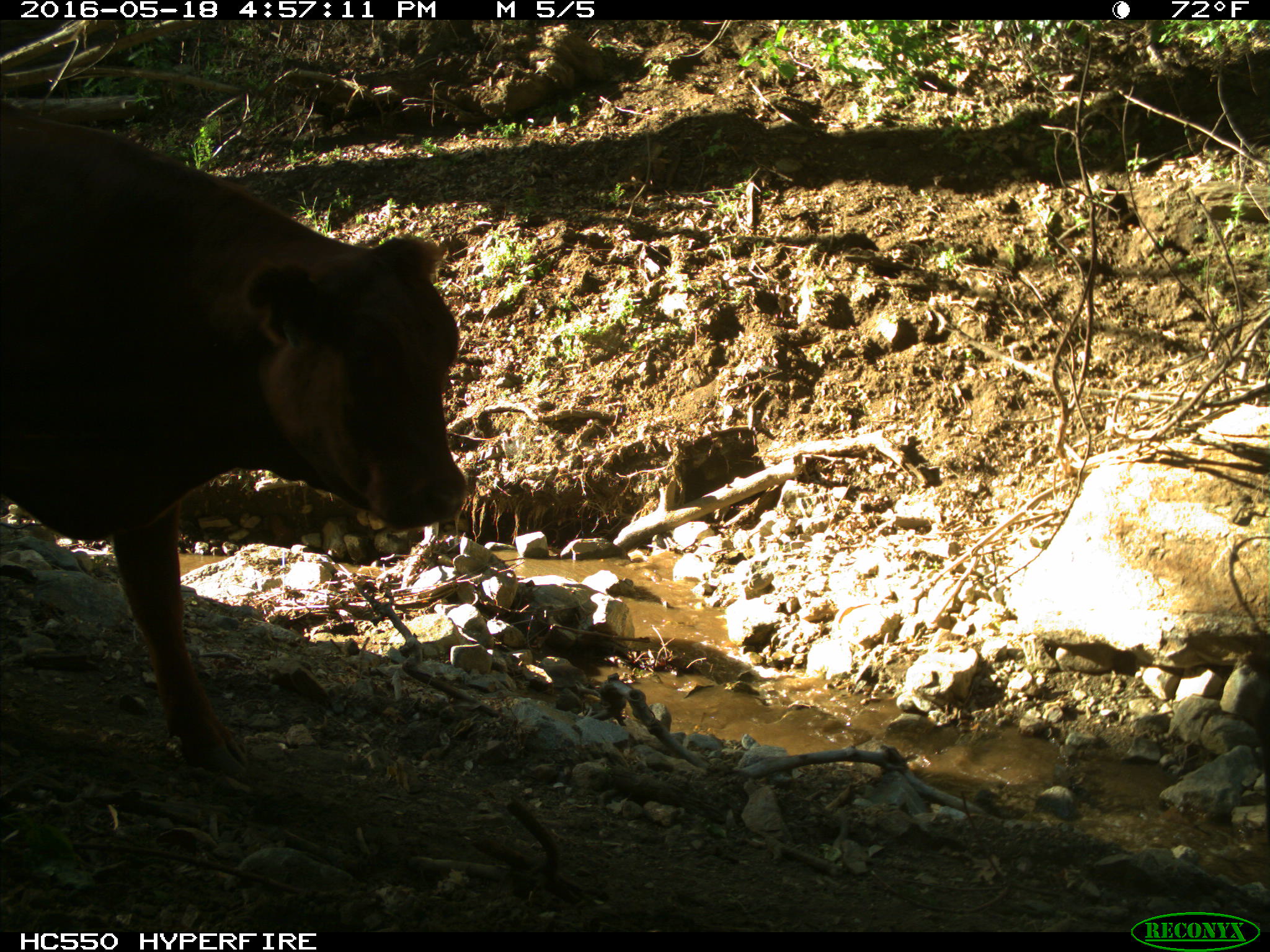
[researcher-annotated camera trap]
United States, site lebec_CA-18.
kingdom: Animalia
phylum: Chordata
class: Mammalia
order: Artiodactyla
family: Bovidae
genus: Bos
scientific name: Bos taurus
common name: domestic cow